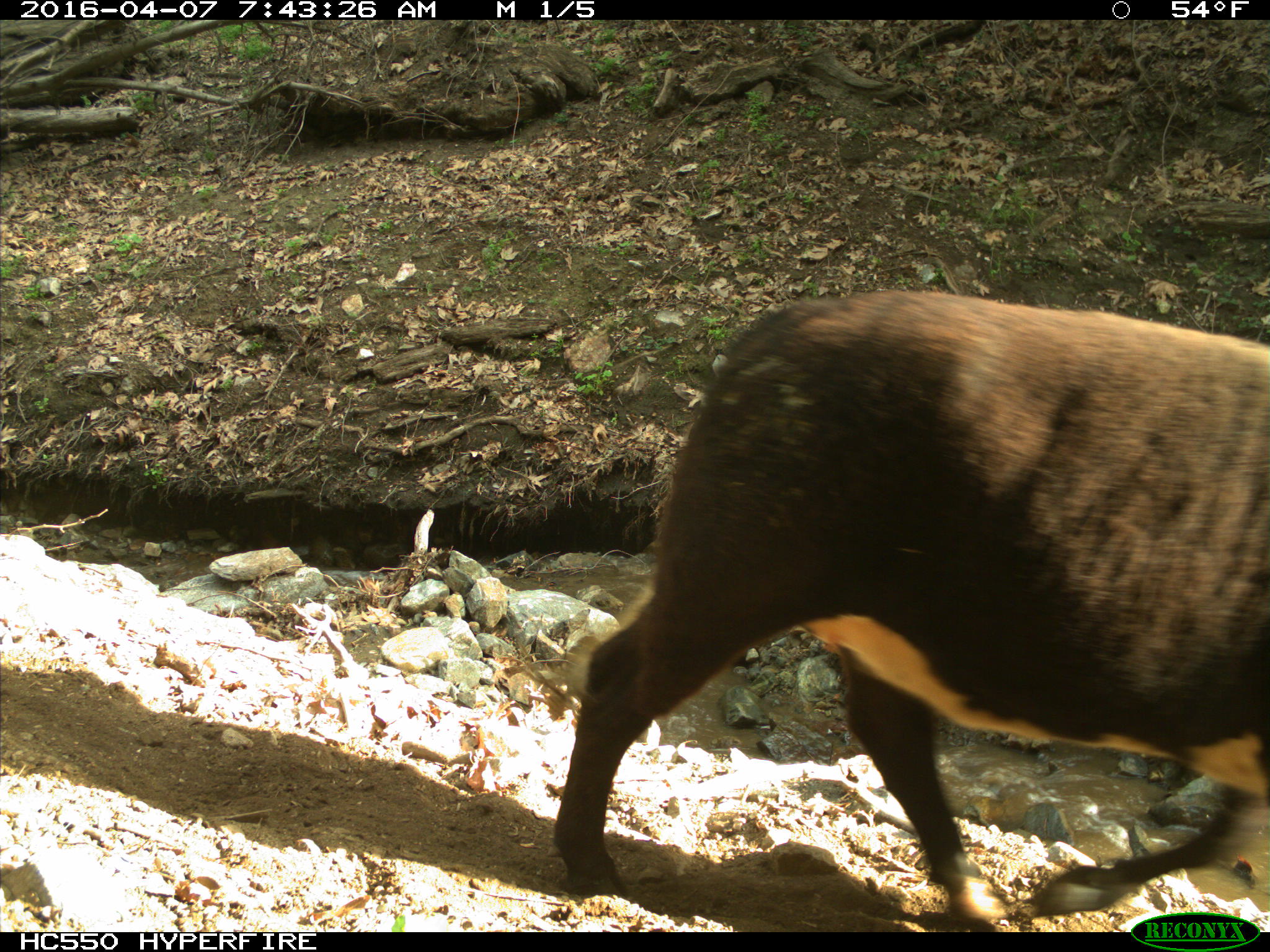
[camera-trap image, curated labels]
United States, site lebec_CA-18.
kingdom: Animalia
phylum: Chordata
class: Mammalia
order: Artiodactyla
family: Bovidae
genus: Bos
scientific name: Bos taurus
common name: domestic cow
Bos taurus (domestic cow).